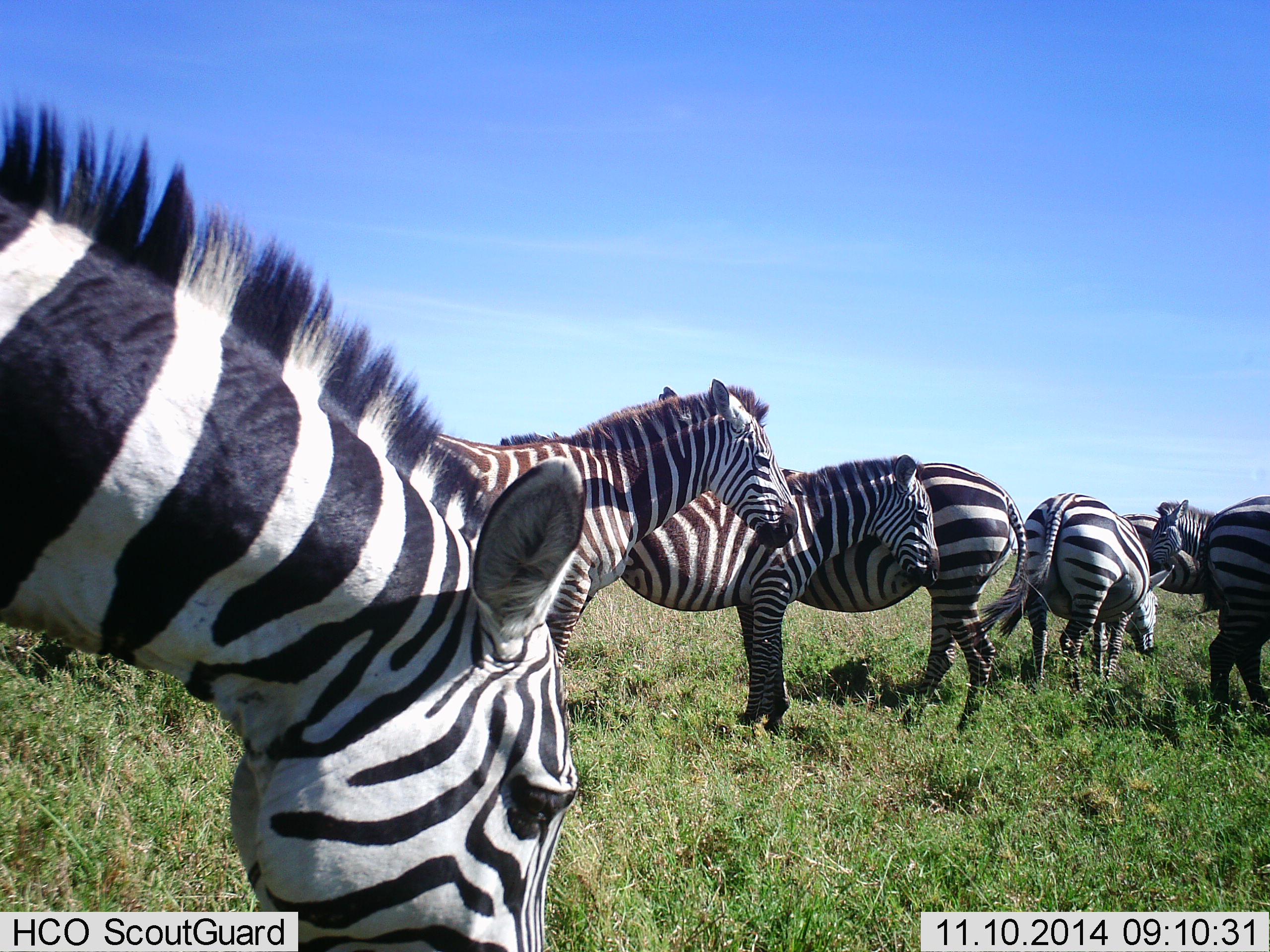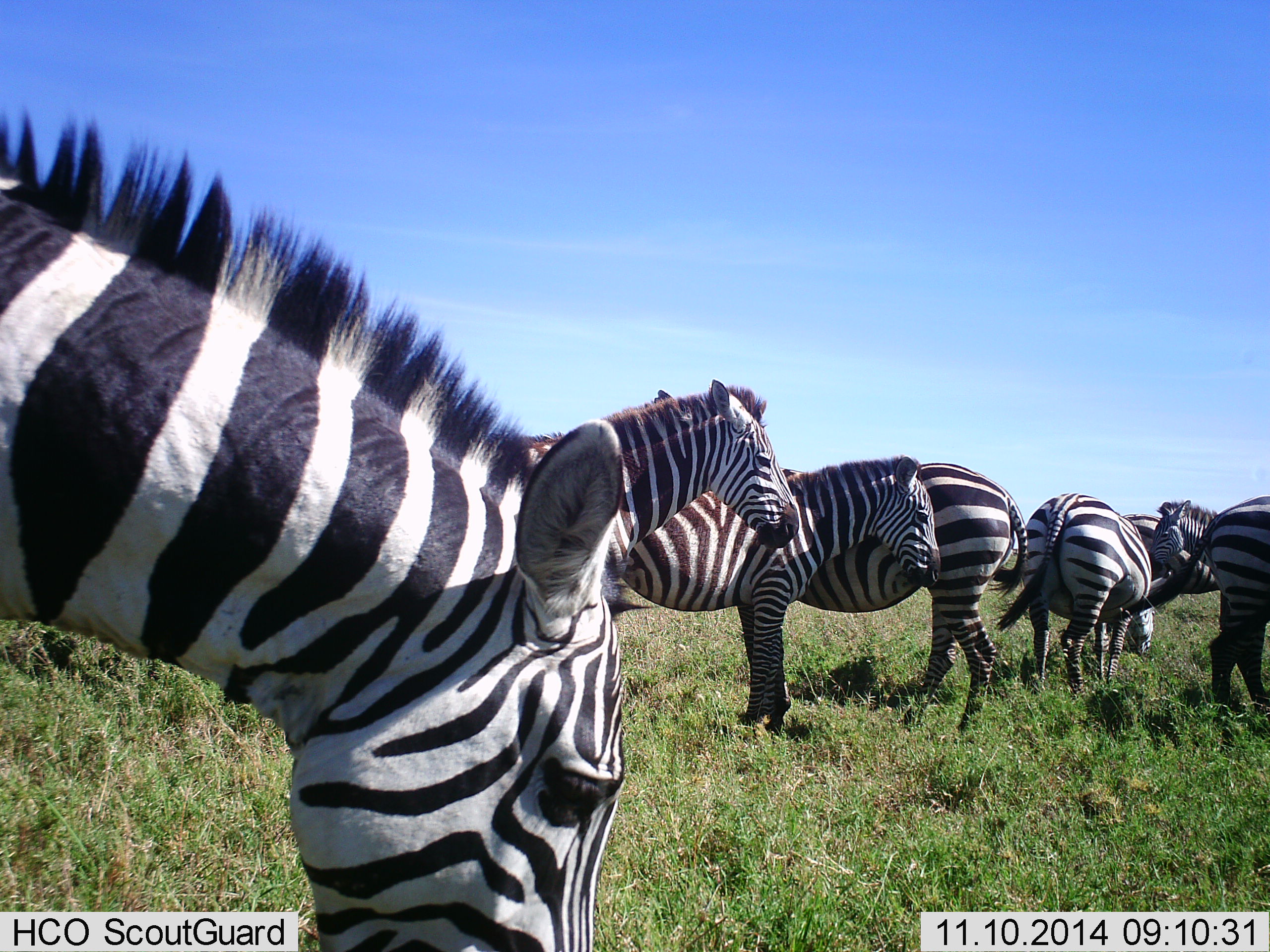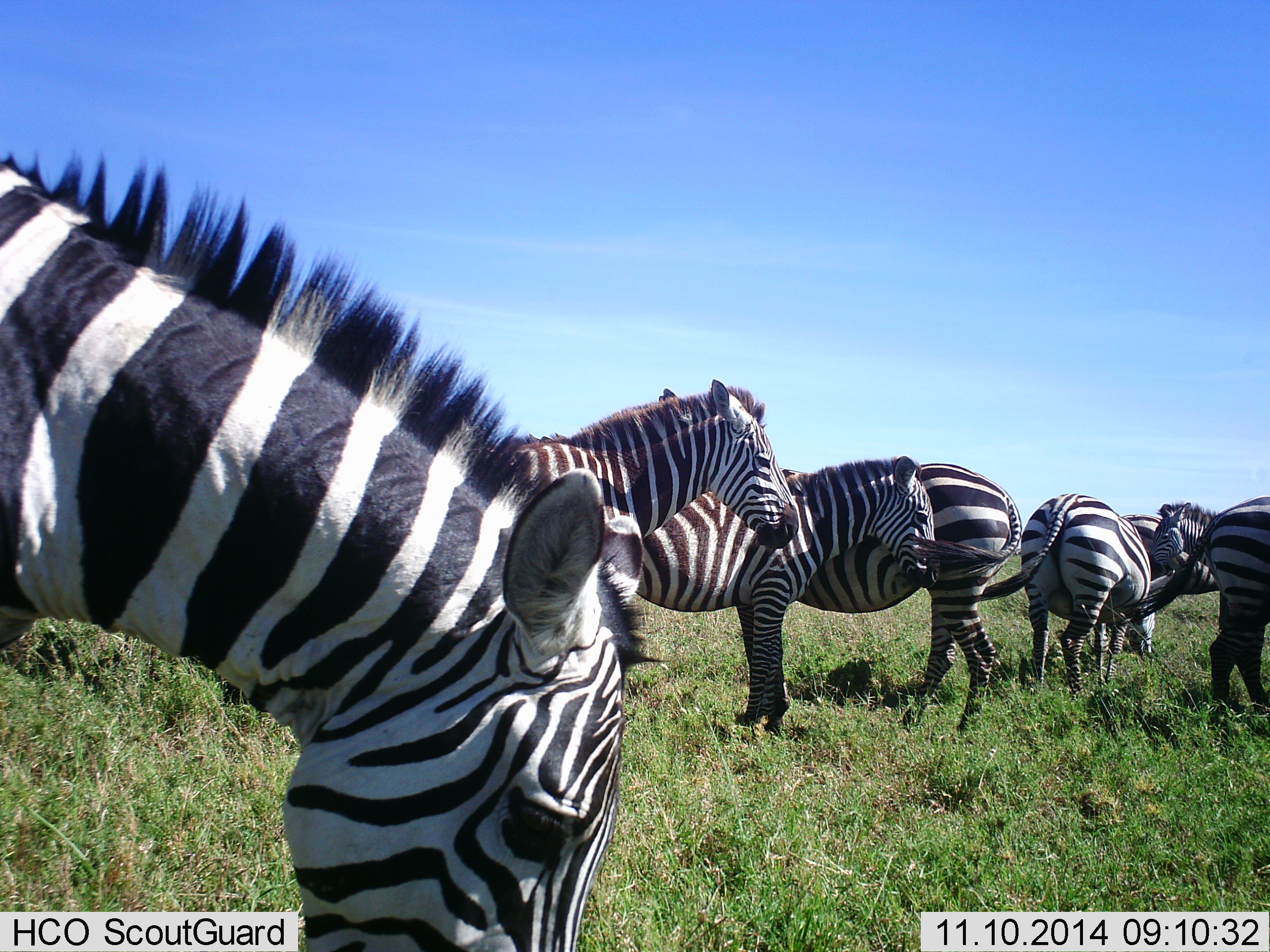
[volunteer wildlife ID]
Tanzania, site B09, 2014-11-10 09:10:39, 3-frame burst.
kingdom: Animalia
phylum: Chordata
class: Mammalia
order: Perissodactyla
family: Equidae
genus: Equus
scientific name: Equus quagga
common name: plains zebra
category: zebra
Zebra (plains zebra) (Equus quagga), count 8. Behavior (volunteer vote fractions): standing 90%, resting 10%, moving 0%, interacting 20%. Young present (vote fraction): 0%. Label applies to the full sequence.